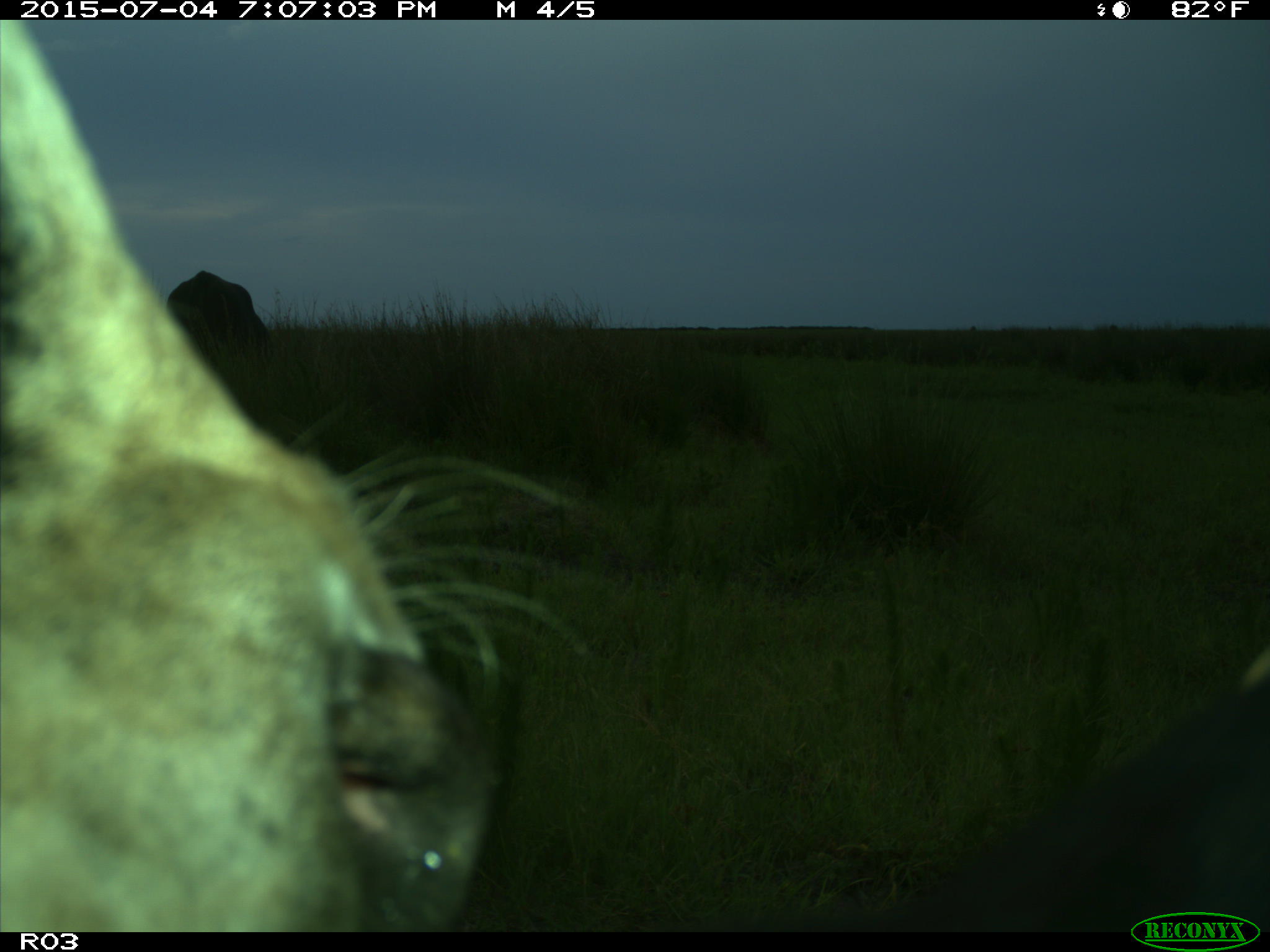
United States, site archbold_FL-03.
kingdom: Animalia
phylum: Chordata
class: Mammalia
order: Artiodactyla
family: Bovidae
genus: Bos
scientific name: Bos taurus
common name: domestic cow